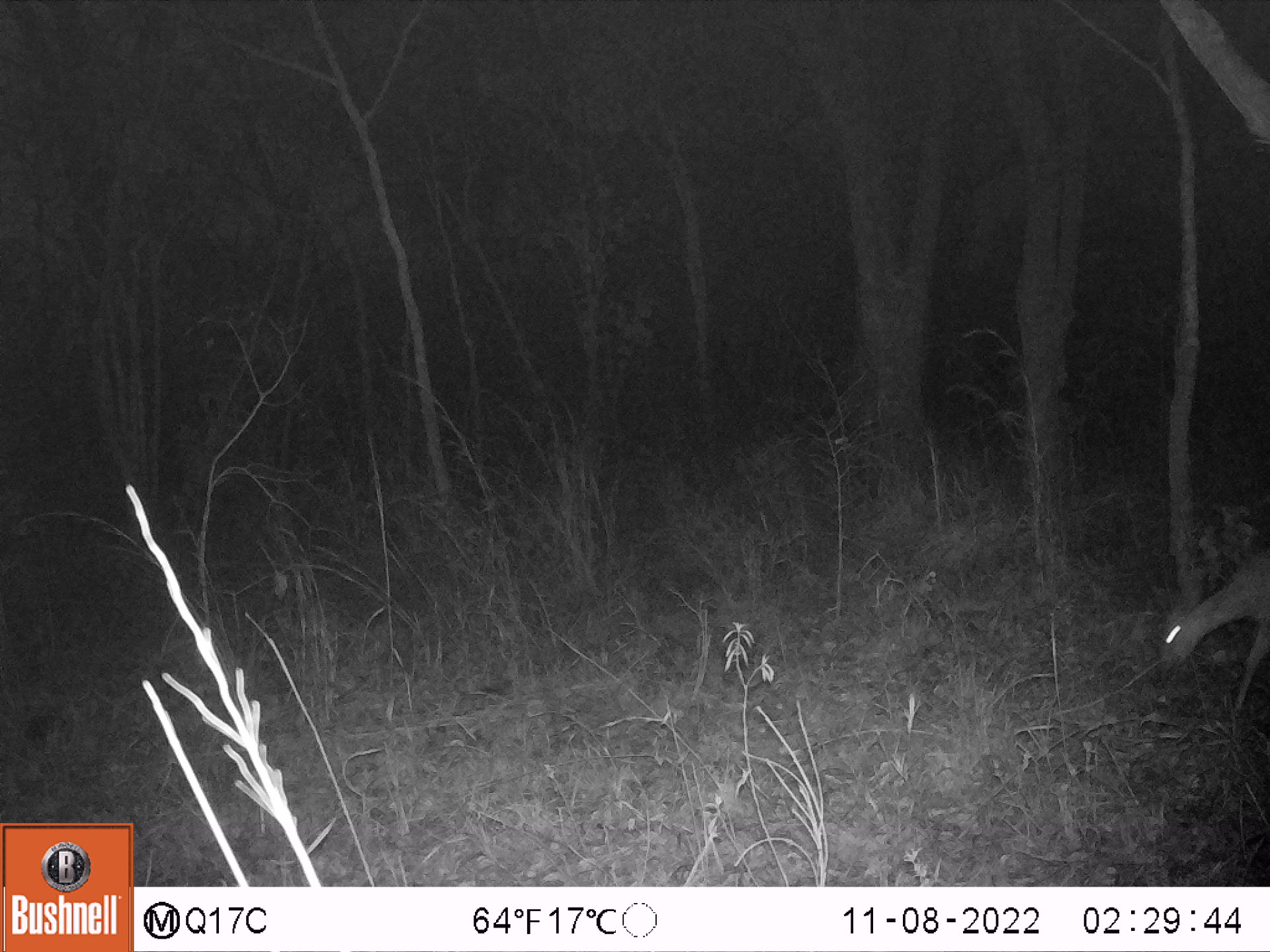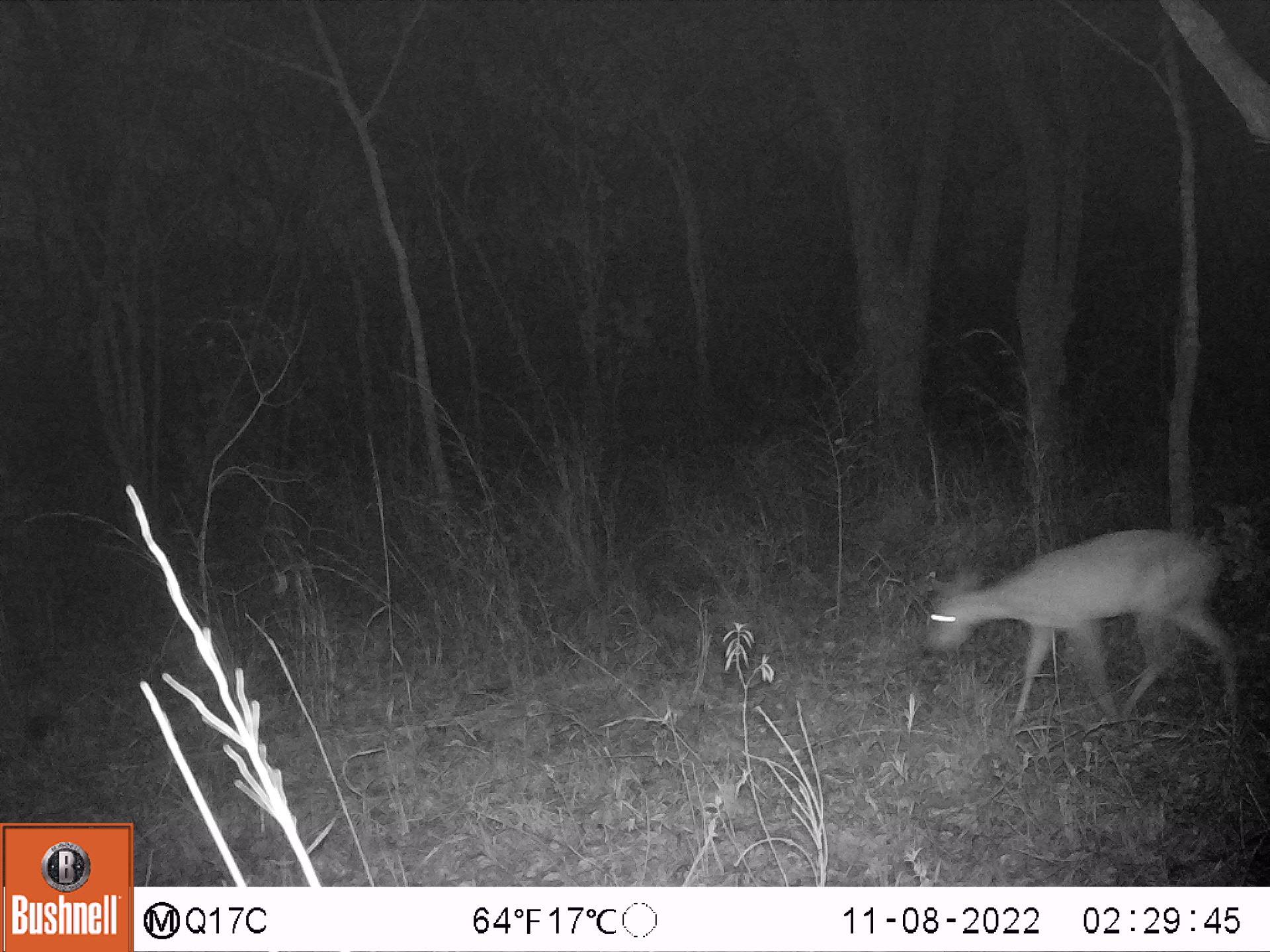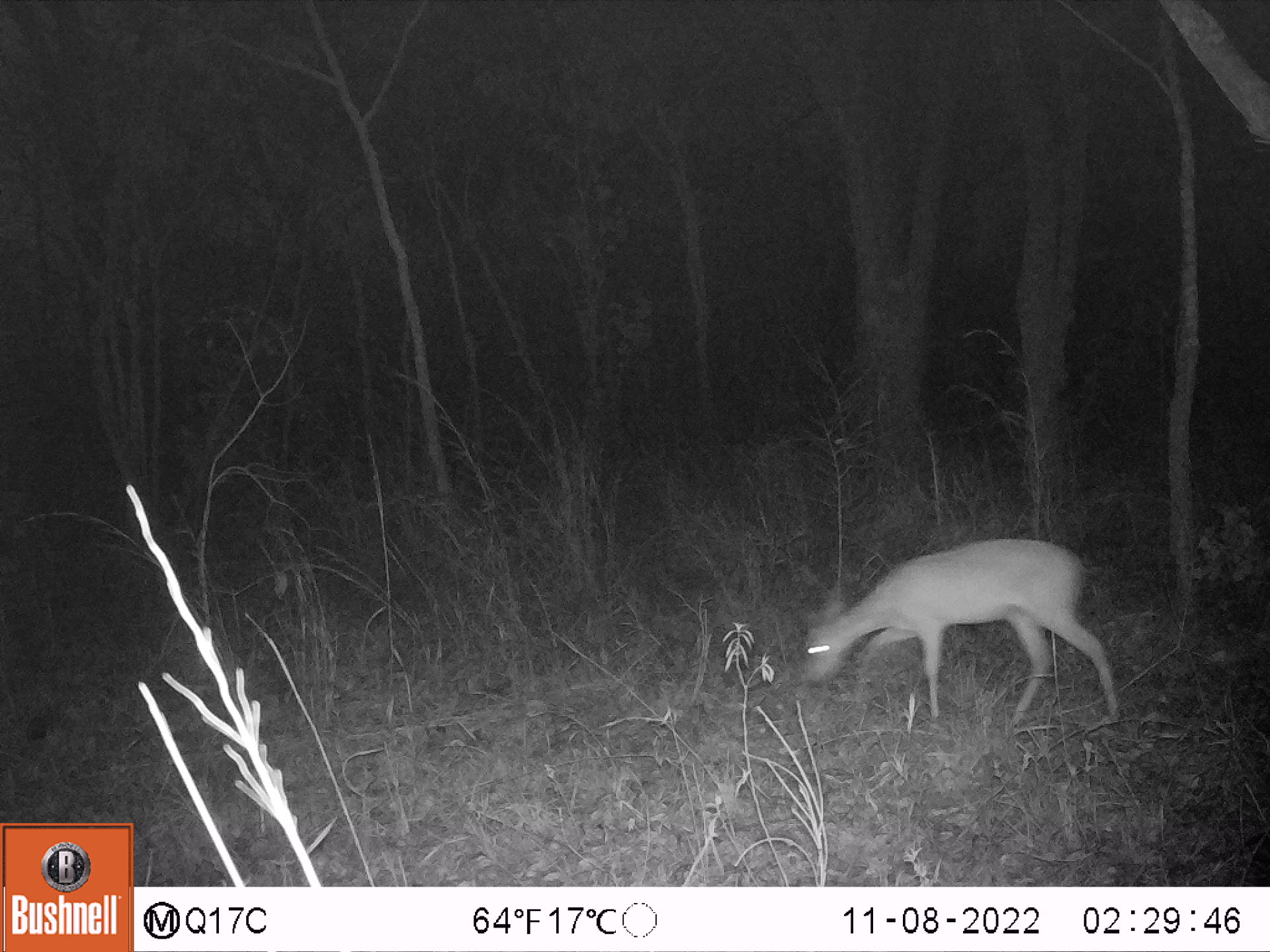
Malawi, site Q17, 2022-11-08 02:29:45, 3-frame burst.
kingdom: Animalia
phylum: Chordata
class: Mammalia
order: Artiodactyla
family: Bovidae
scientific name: Antilopinae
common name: small antelope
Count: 1.